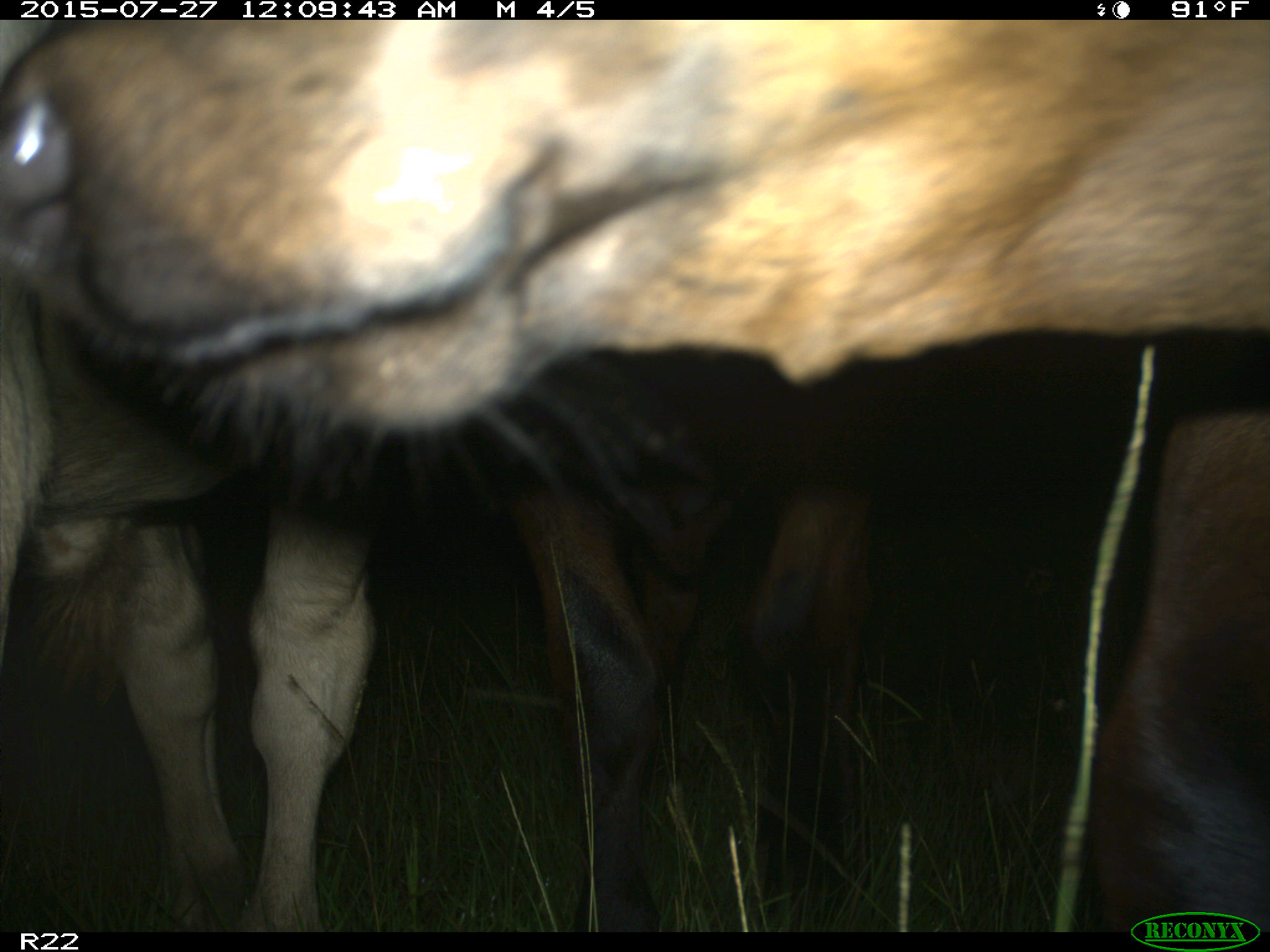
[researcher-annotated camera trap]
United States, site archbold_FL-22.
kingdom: Animalia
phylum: Chordata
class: Mammalia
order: Artiodactyla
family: Bovidae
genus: Bos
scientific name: Bos taurus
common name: domestic cow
Bos taurus (domestic cow).